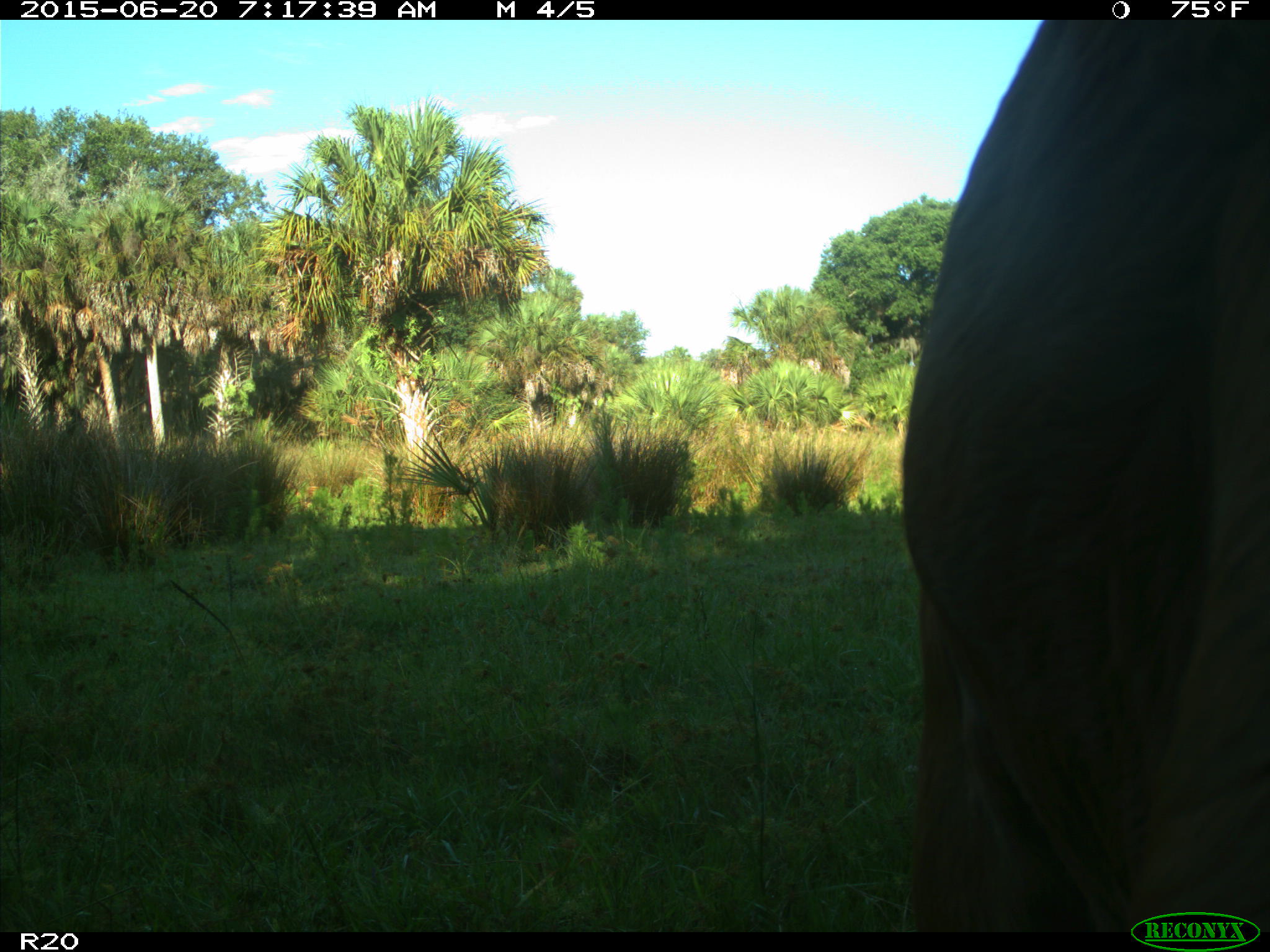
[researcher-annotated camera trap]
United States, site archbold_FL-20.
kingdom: Animalia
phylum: Chordata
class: Mammalia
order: Artiodactyla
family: Bovidae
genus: Bos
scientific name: Bos taurus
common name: domestic cow